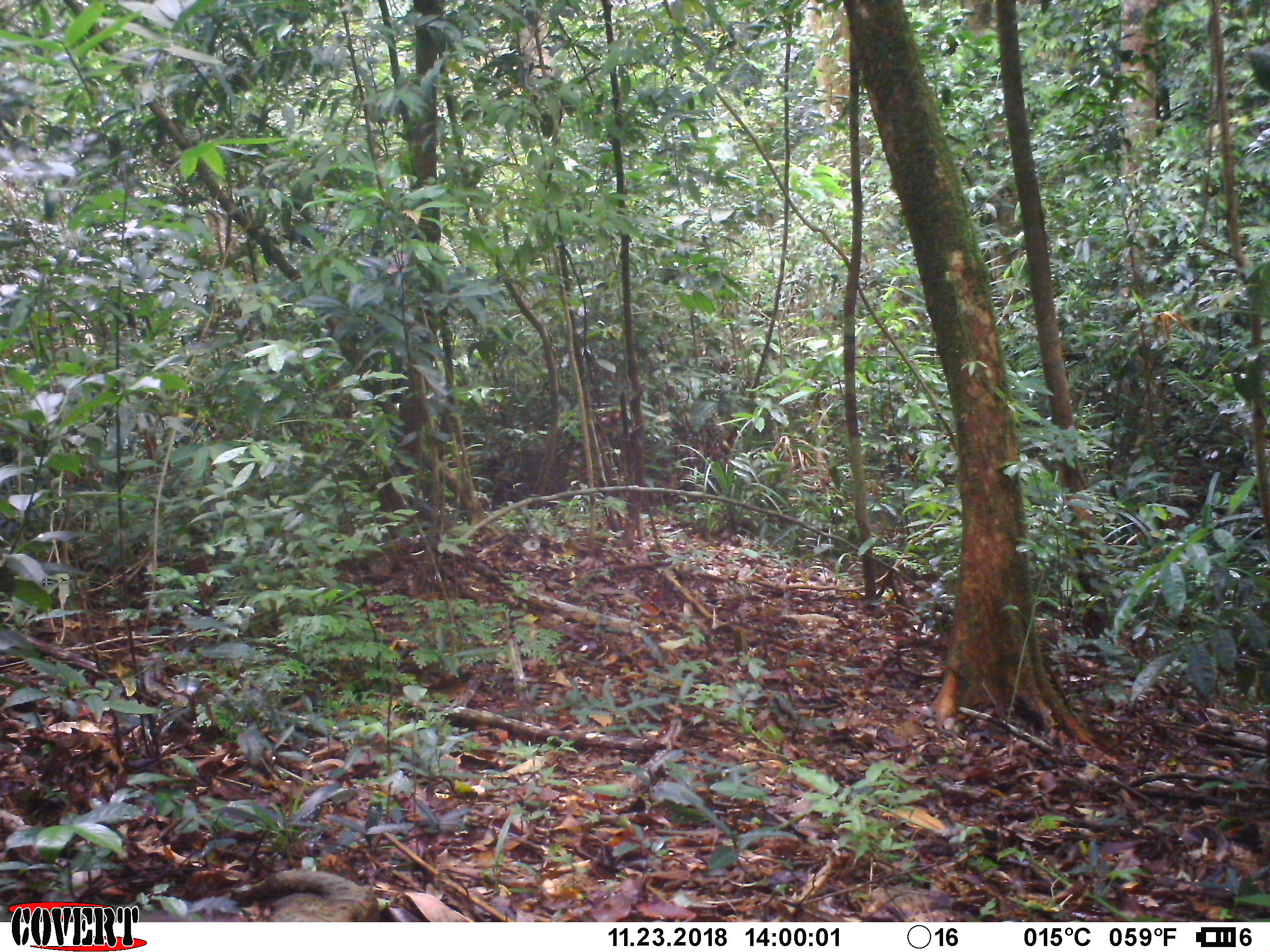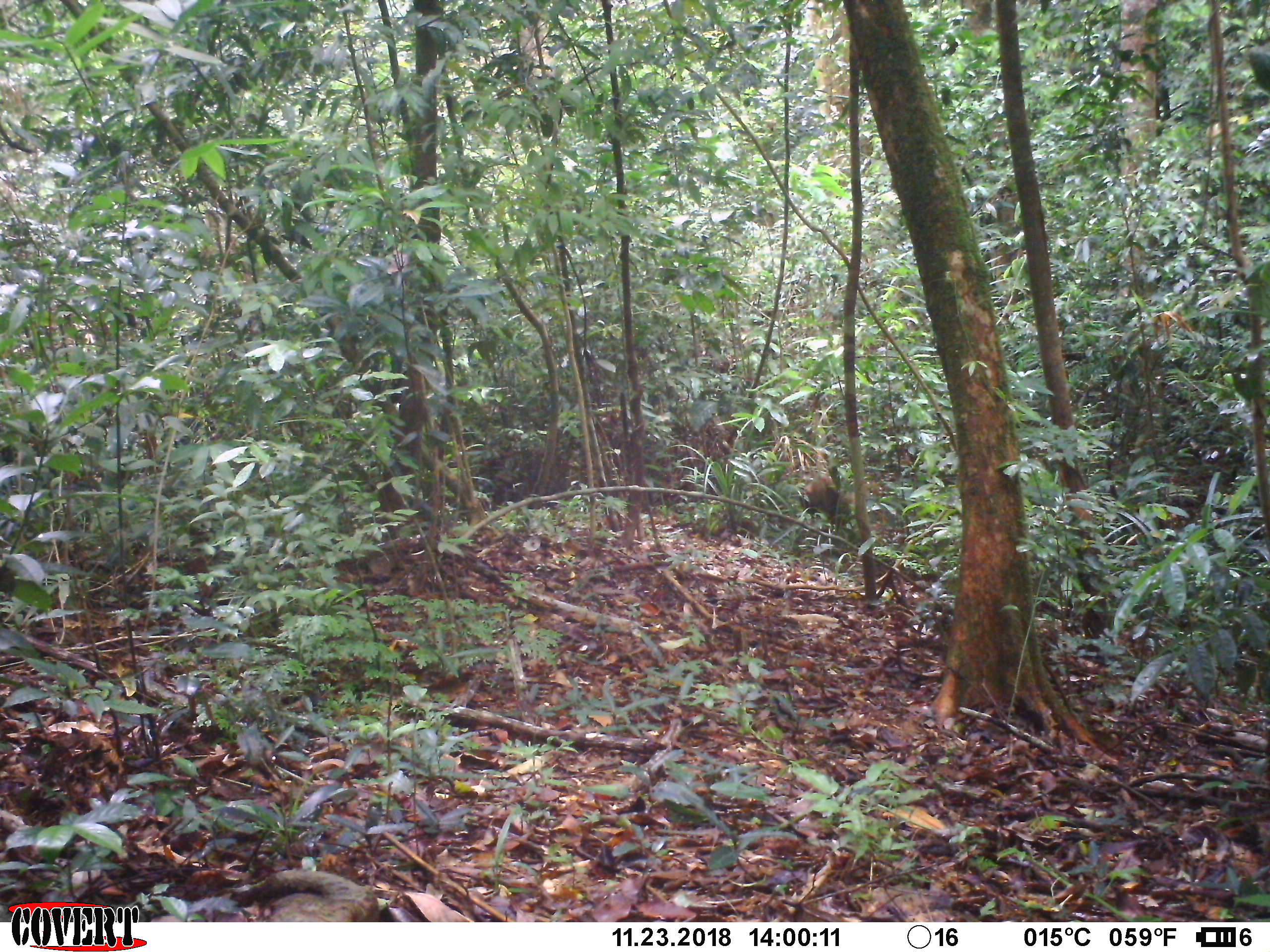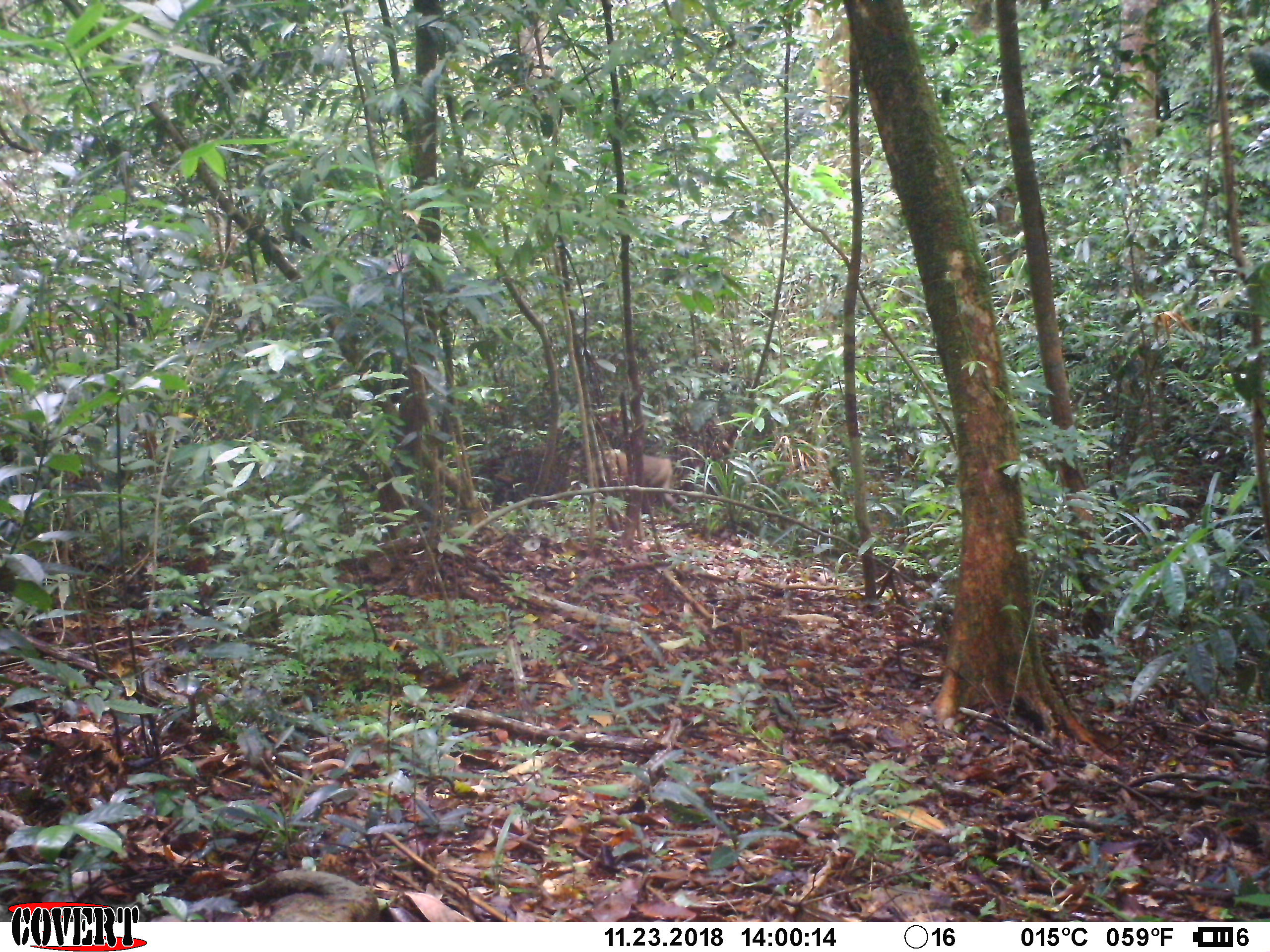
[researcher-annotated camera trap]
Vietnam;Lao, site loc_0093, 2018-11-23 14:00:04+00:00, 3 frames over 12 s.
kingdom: Animalia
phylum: Chordata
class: Mammalia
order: Primates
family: Cercopithecidae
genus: Macaca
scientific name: Macaca nemestrina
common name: pig-tailed macaque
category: pig tailed macaque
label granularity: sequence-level